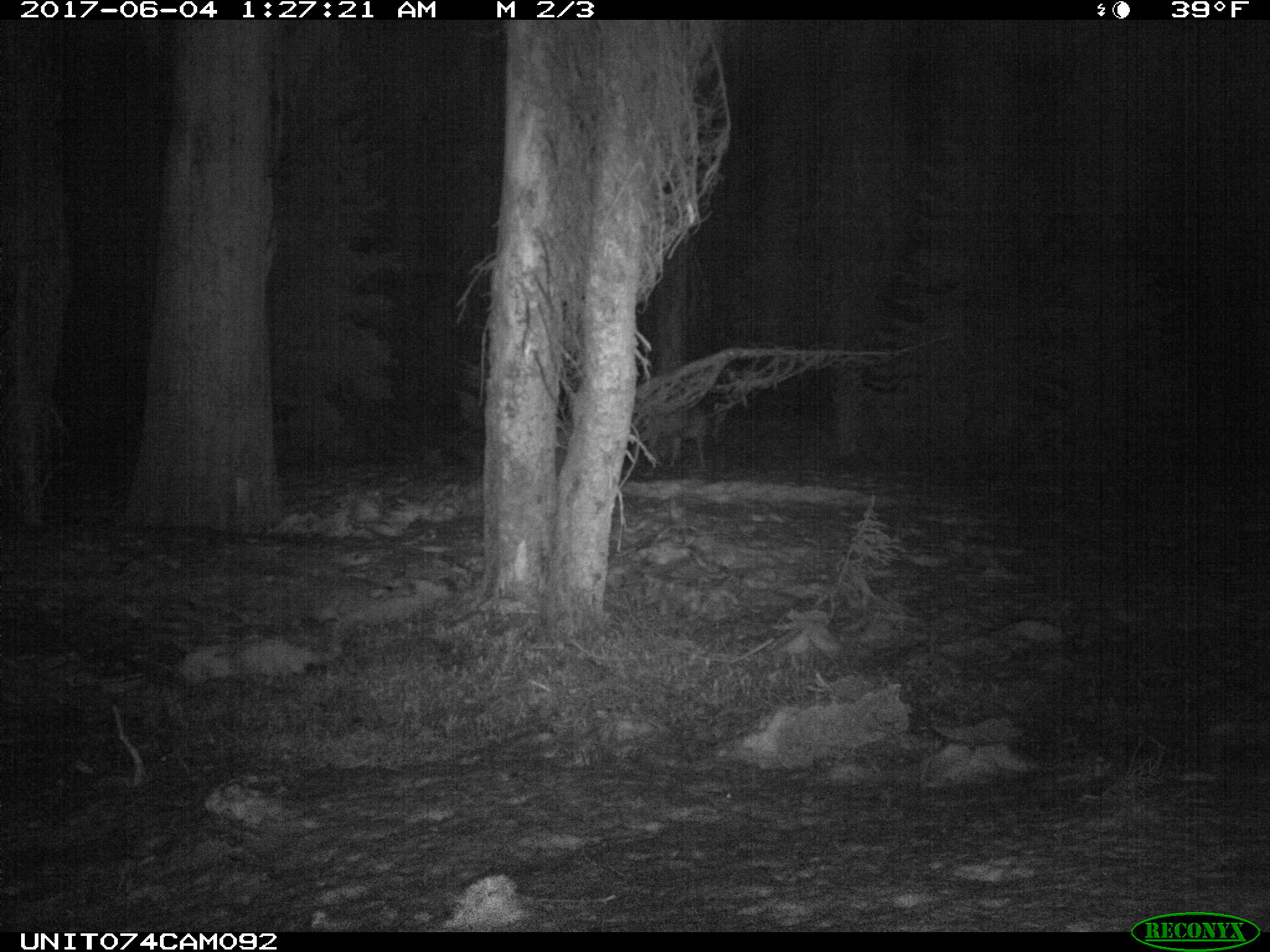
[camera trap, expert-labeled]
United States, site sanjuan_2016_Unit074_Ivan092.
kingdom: Animalia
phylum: Chordata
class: Mammalia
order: Artiodactyla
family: Cervidae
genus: Odocoileus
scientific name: Odocoileus hemionus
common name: mule deer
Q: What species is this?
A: Odocoileus hemionus (mule deer).